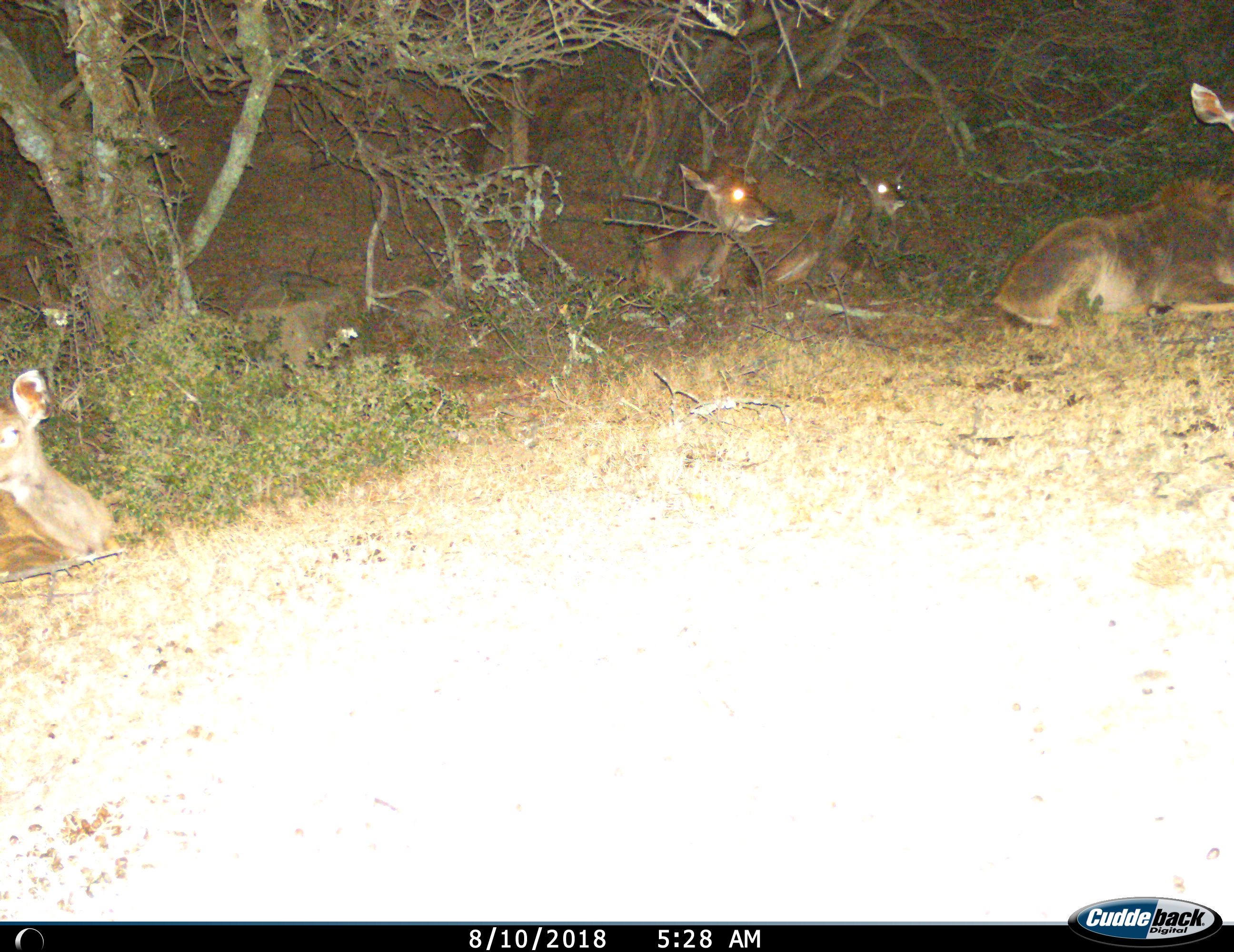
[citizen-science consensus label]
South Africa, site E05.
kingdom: Animalia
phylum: Chordata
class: Mammalia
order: Artiodactyla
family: Bovidae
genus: Tragelaphus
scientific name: Tragelaphus strepsiceros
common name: greater kudu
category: kudu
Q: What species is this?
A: Kudu (greater kudu) (Tragelaphus strepsiceros).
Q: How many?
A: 4.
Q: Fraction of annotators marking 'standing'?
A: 0%.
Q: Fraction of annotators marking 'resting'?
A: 100%.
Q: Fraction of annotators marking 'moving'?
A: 0%.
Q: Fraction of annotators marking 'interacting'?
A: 0%.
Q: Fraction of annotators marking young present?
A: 0%.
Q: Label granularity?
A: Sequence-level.